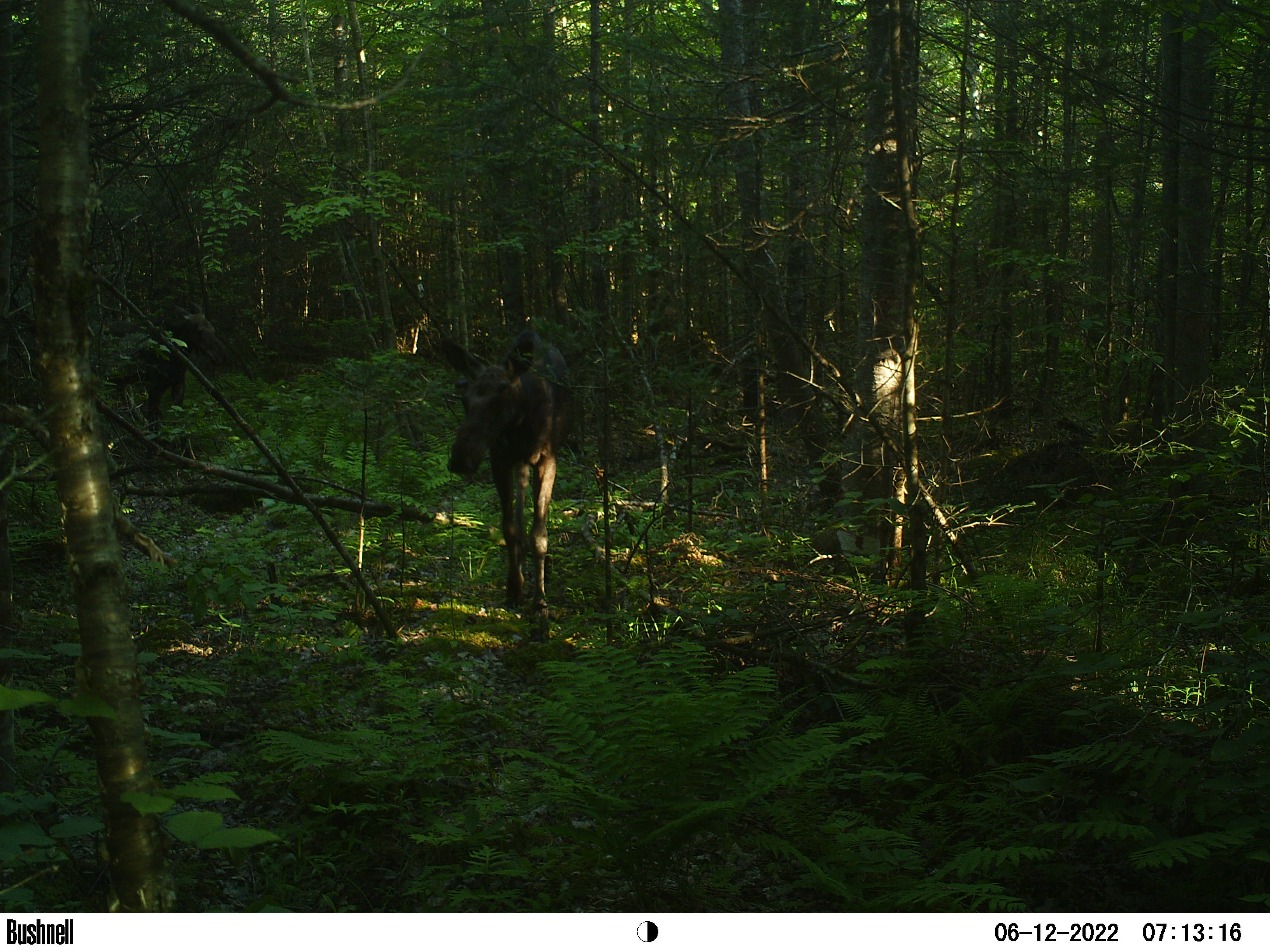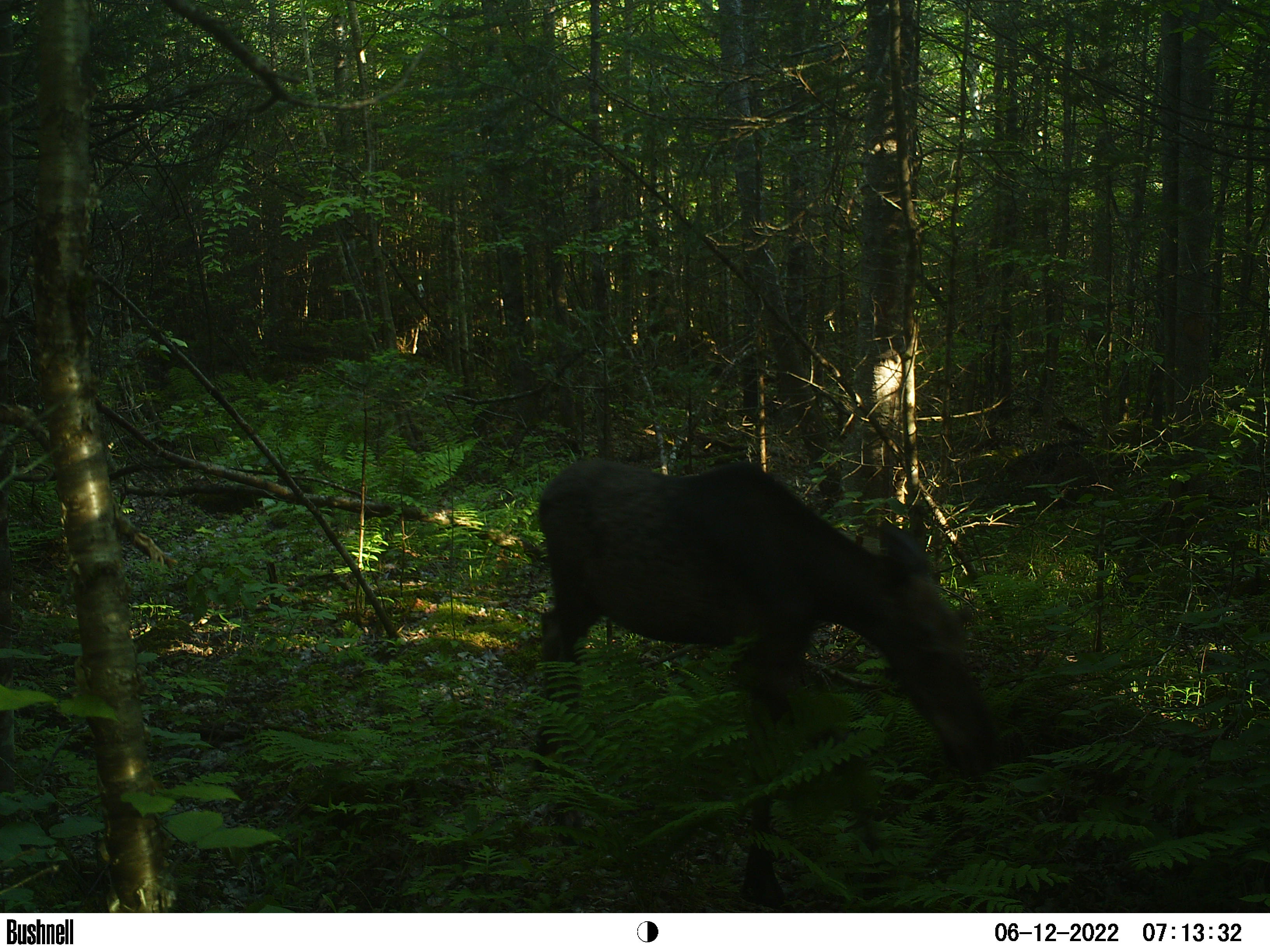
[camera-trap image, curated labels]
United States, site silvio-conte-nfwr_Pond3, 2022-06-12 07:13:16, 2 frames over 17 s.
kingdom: Animalia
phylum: Chordata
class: Mammalia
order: Artiodactyla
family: Cervidae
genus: Alces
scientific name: Alces alces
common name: moose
Moose (Alces alces).